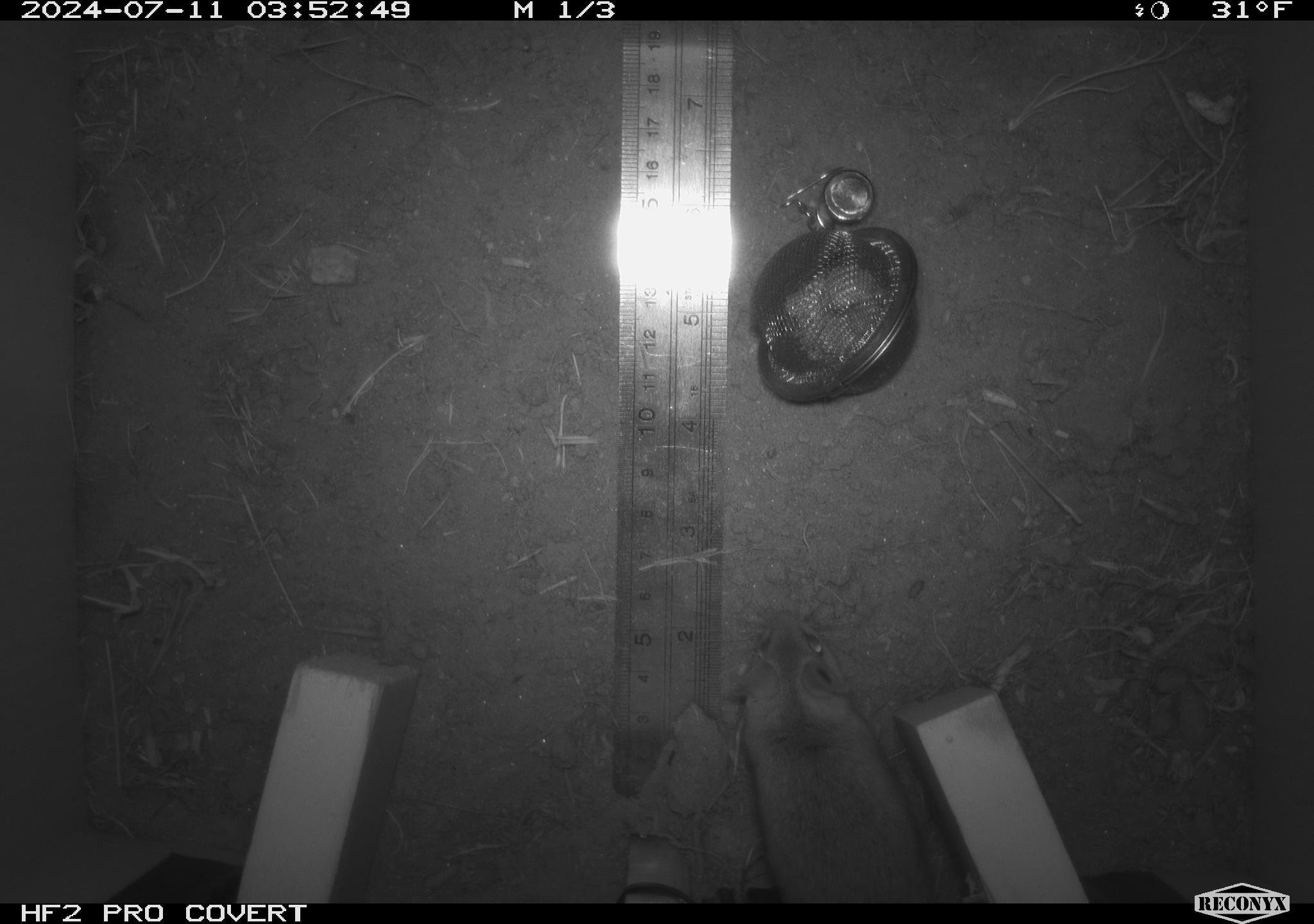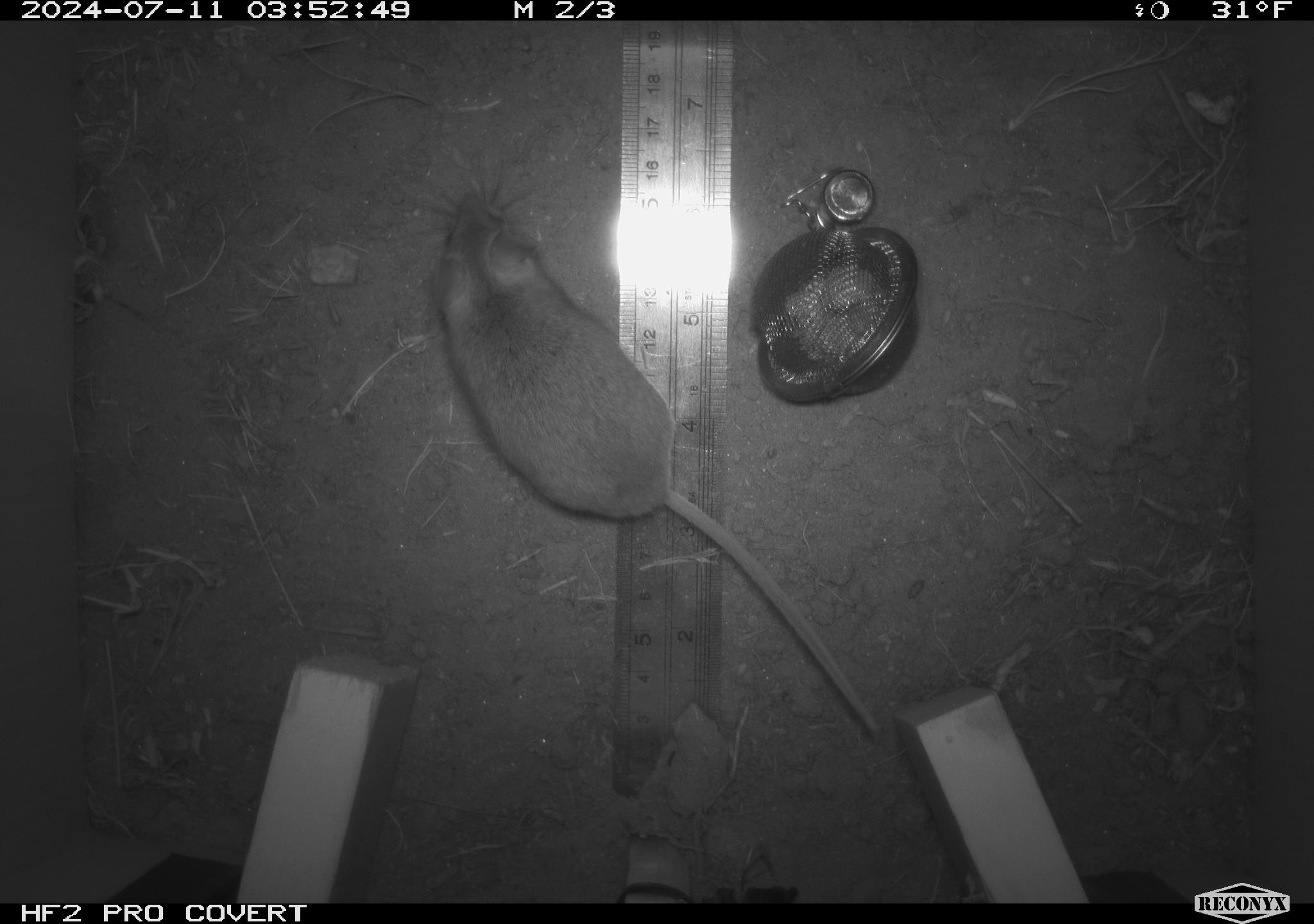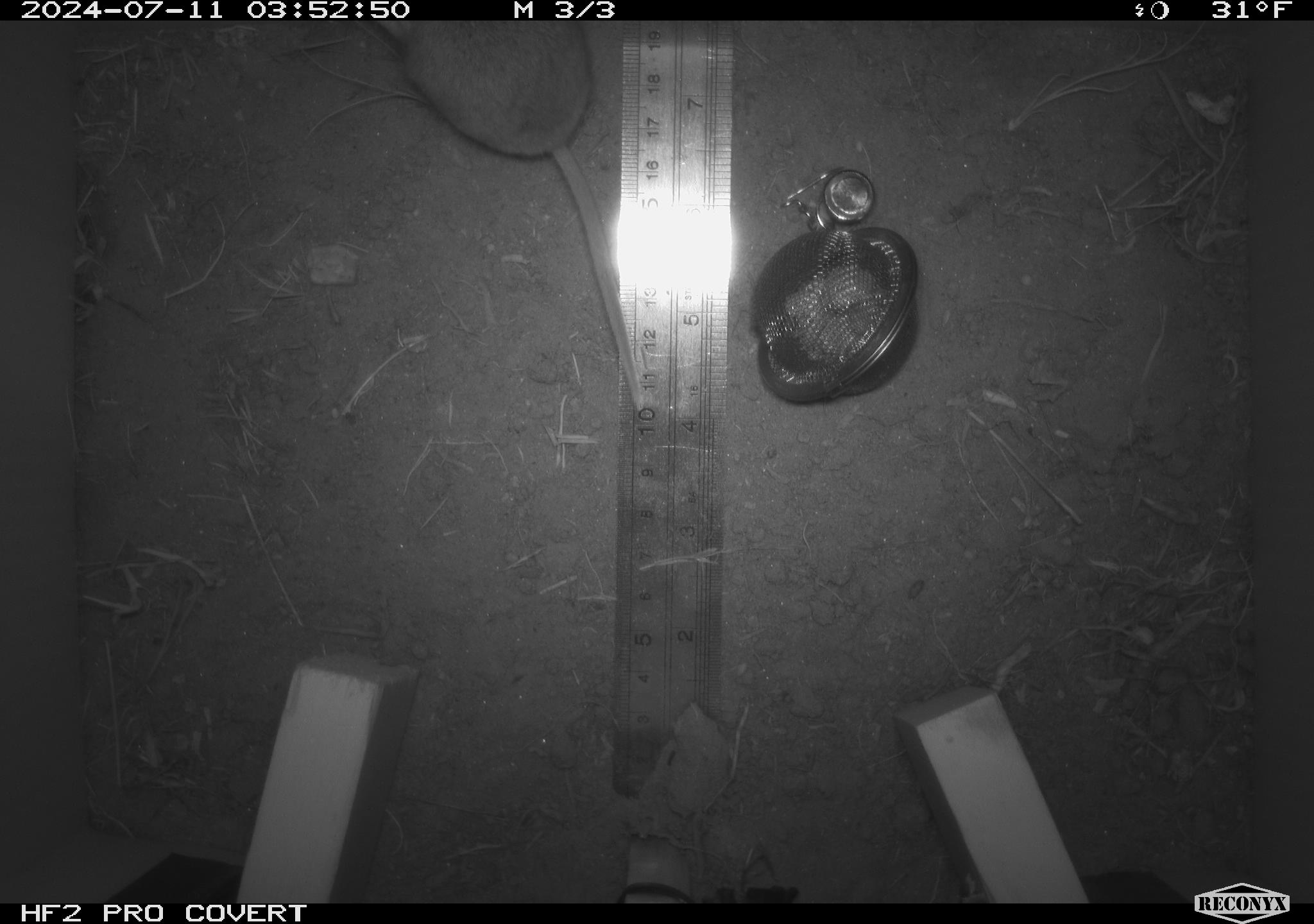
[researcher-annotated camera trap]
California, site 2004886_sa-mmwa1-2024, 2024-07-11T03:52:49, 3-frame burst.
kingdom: Animalia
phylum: Chordata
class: Mammalia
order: Rodentia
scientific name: Rodentia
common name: mouse species